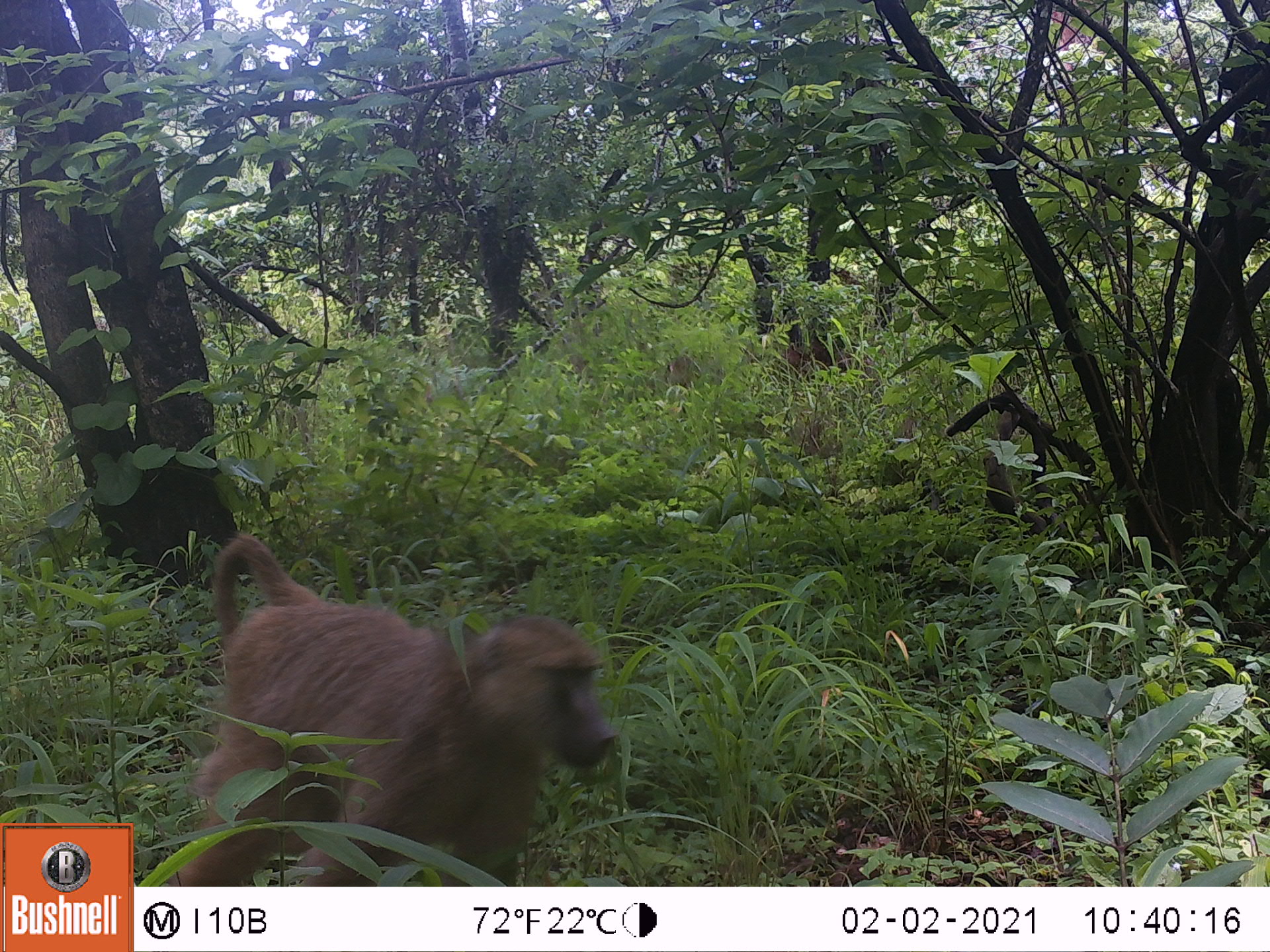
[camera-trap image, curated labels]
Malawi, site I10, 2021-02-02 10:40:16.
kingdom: Animalia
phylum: Chordata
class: Mammalia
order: Primates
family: Cercopithecidae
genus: Papio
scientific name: Papio cynocephalus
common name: yellow baboon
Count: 1.